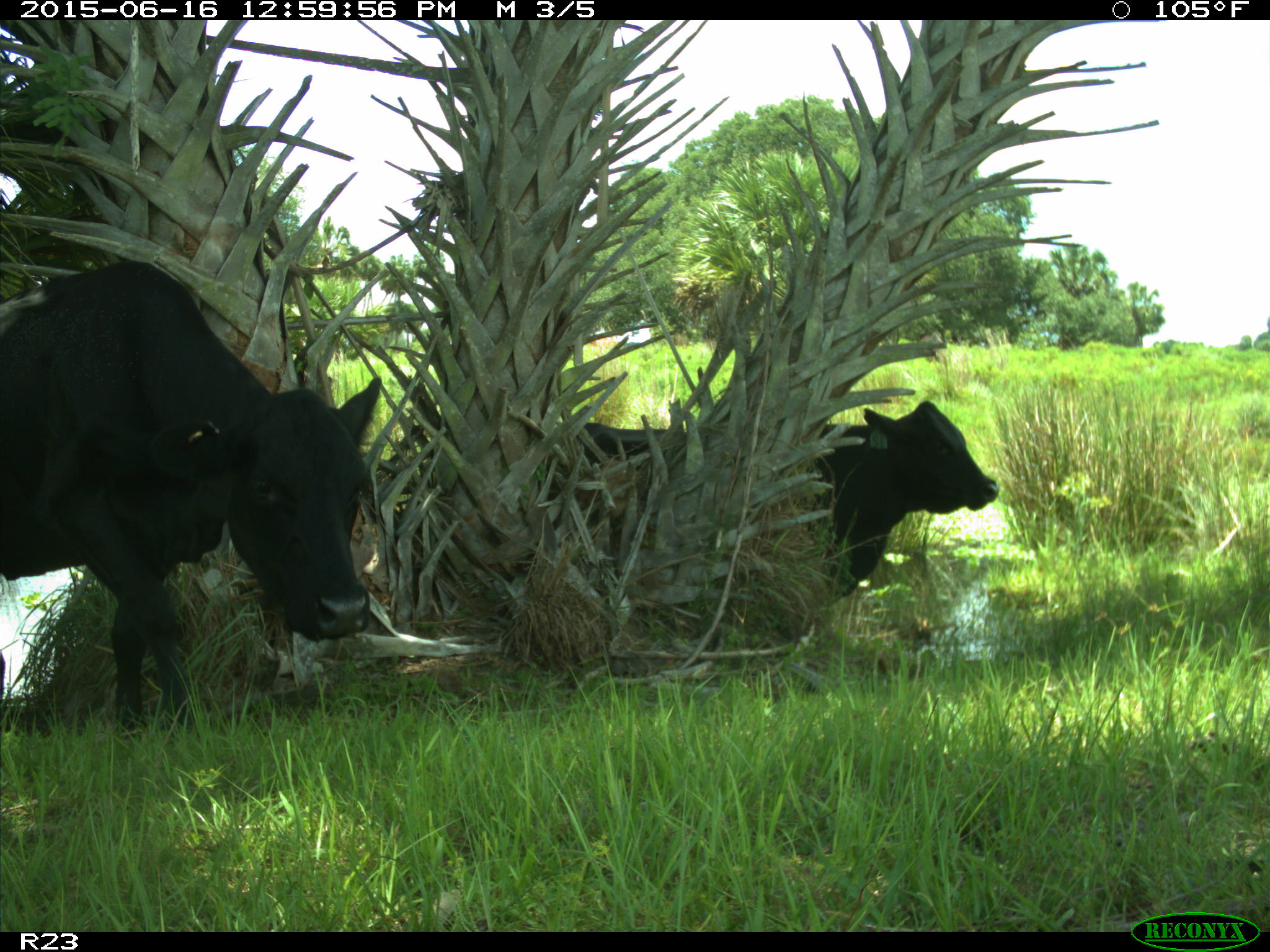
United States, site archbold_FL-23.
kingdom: Animalia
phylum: Chordata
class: Mammalia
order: Artiodactyla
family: Bovidae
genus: Bos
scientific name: Bos taurus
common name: domestic cow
Bos taurus (domestic cow).